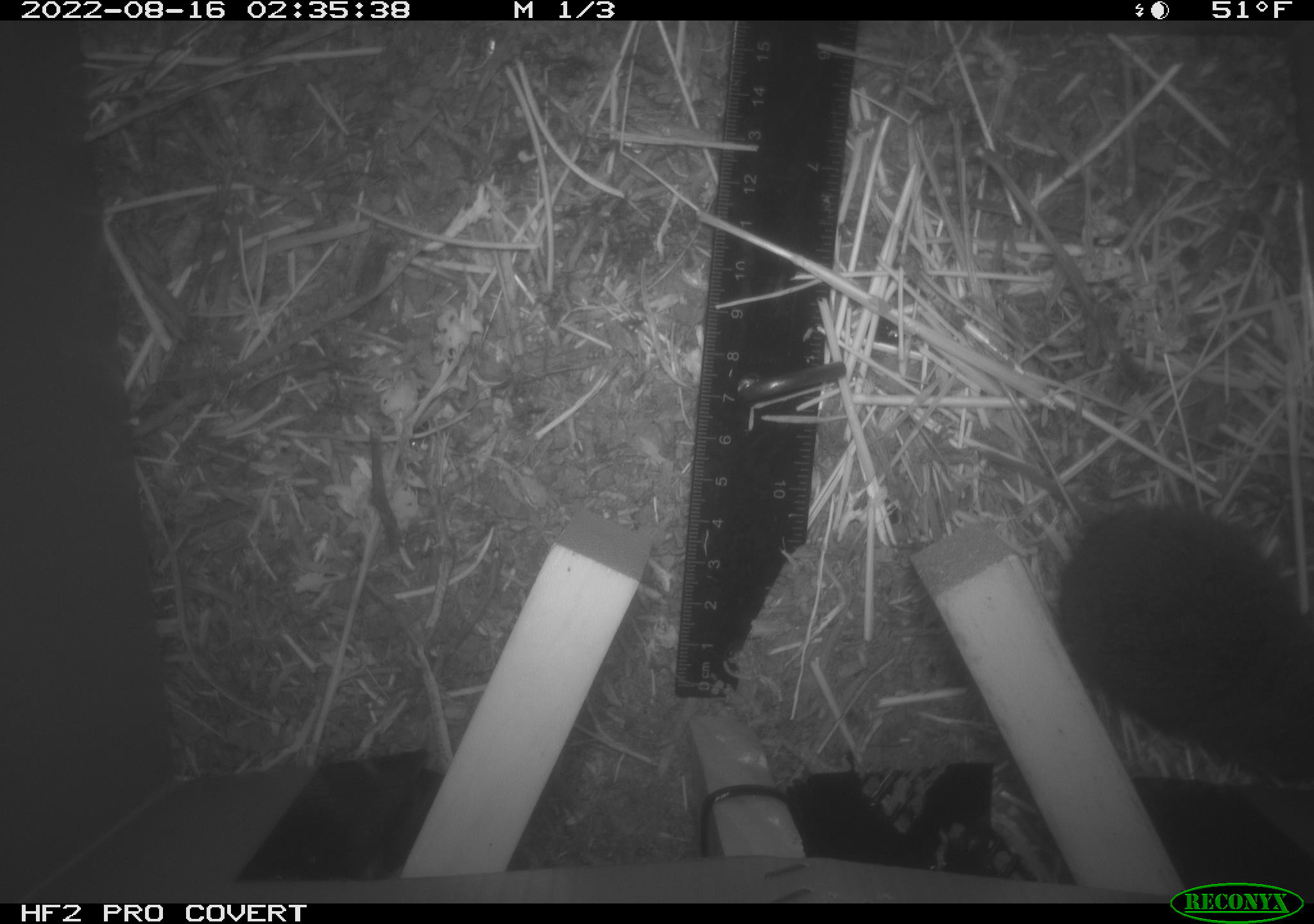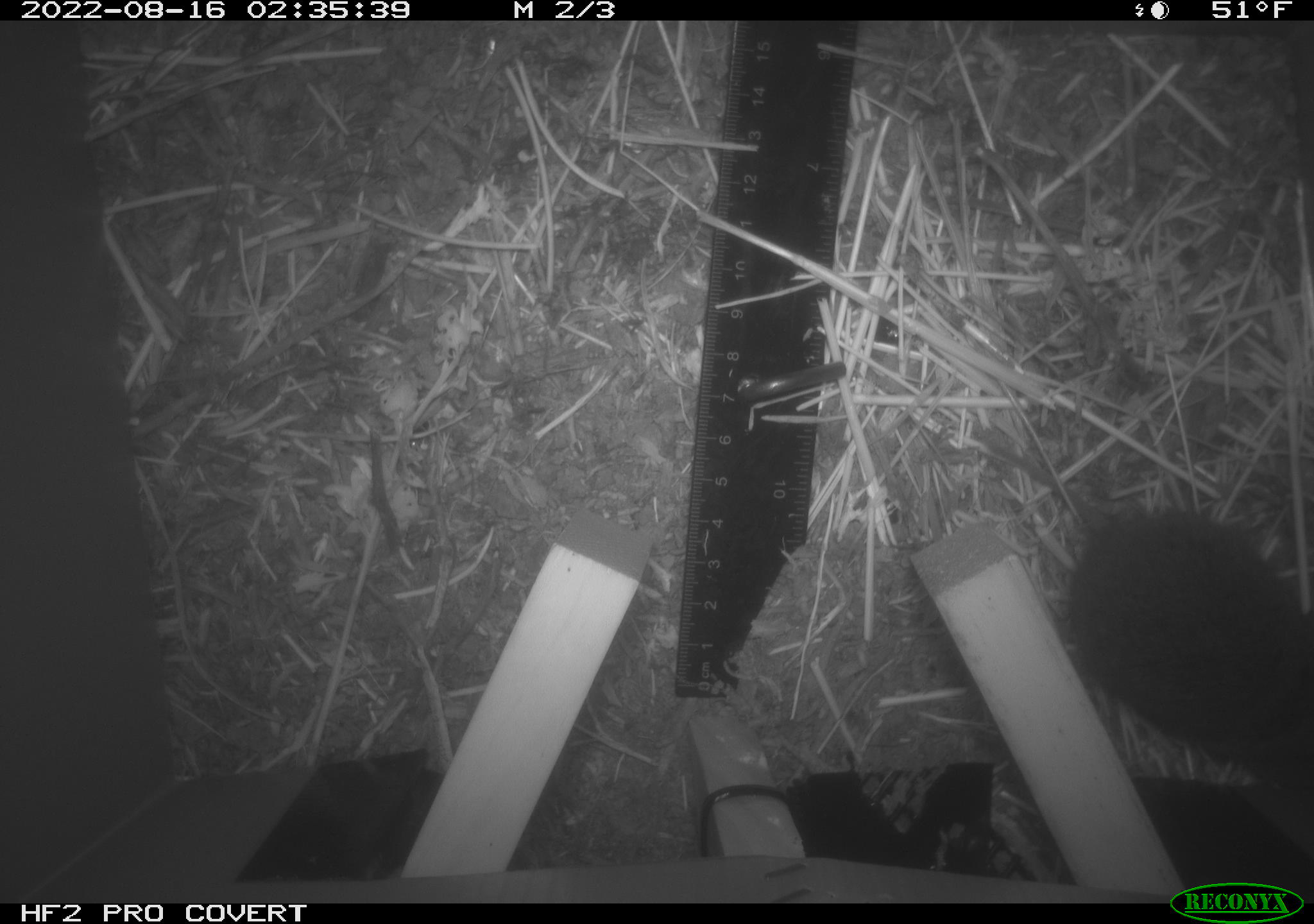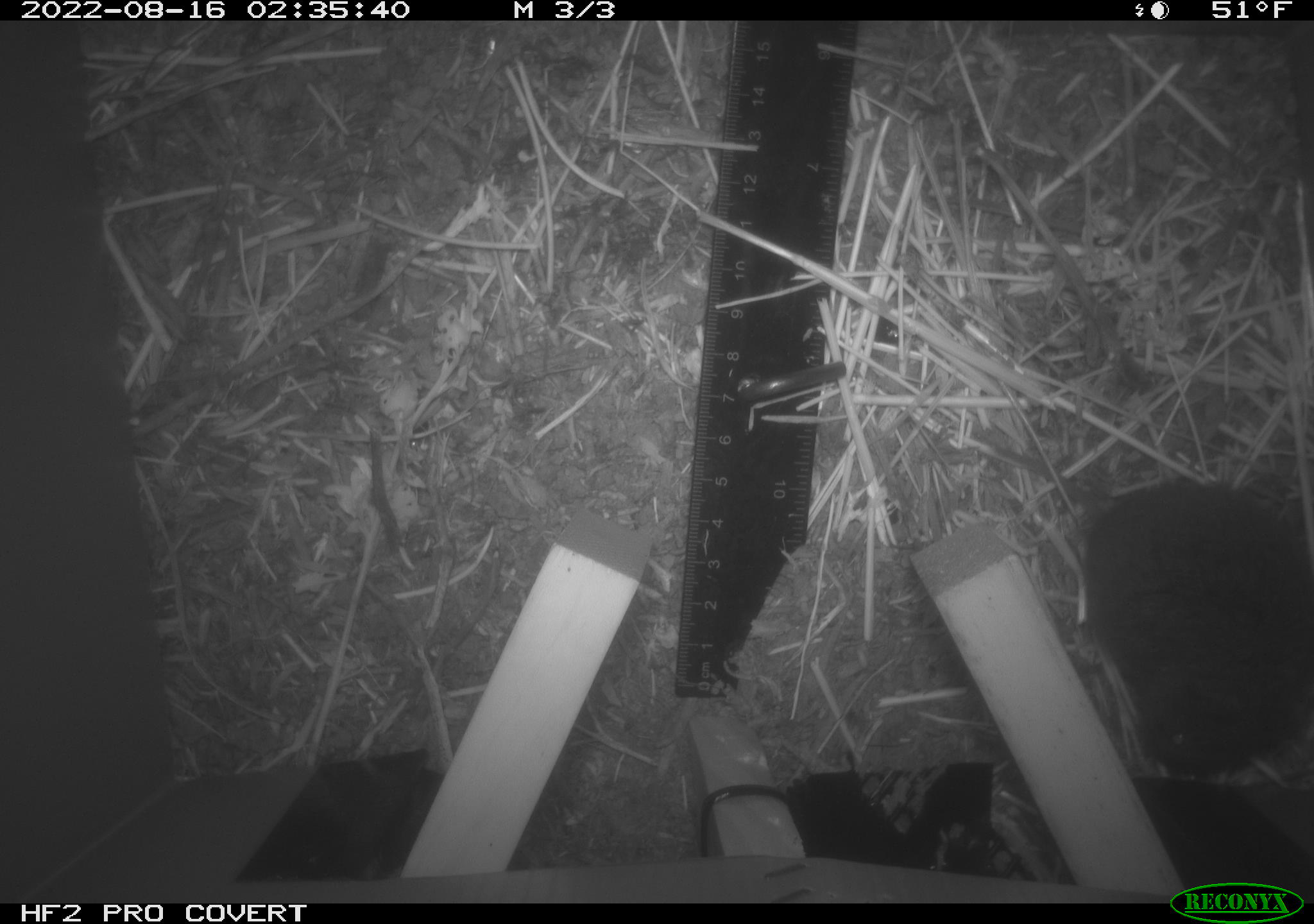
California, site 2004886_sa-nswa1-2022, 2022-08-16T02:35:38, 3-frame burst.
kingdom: Animalia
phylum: Chordata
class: Mammalia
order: Rodentia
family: Cricetidae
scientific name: Cricetidae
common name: hamsters, voles, lemmings, and allies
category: cricetidae family